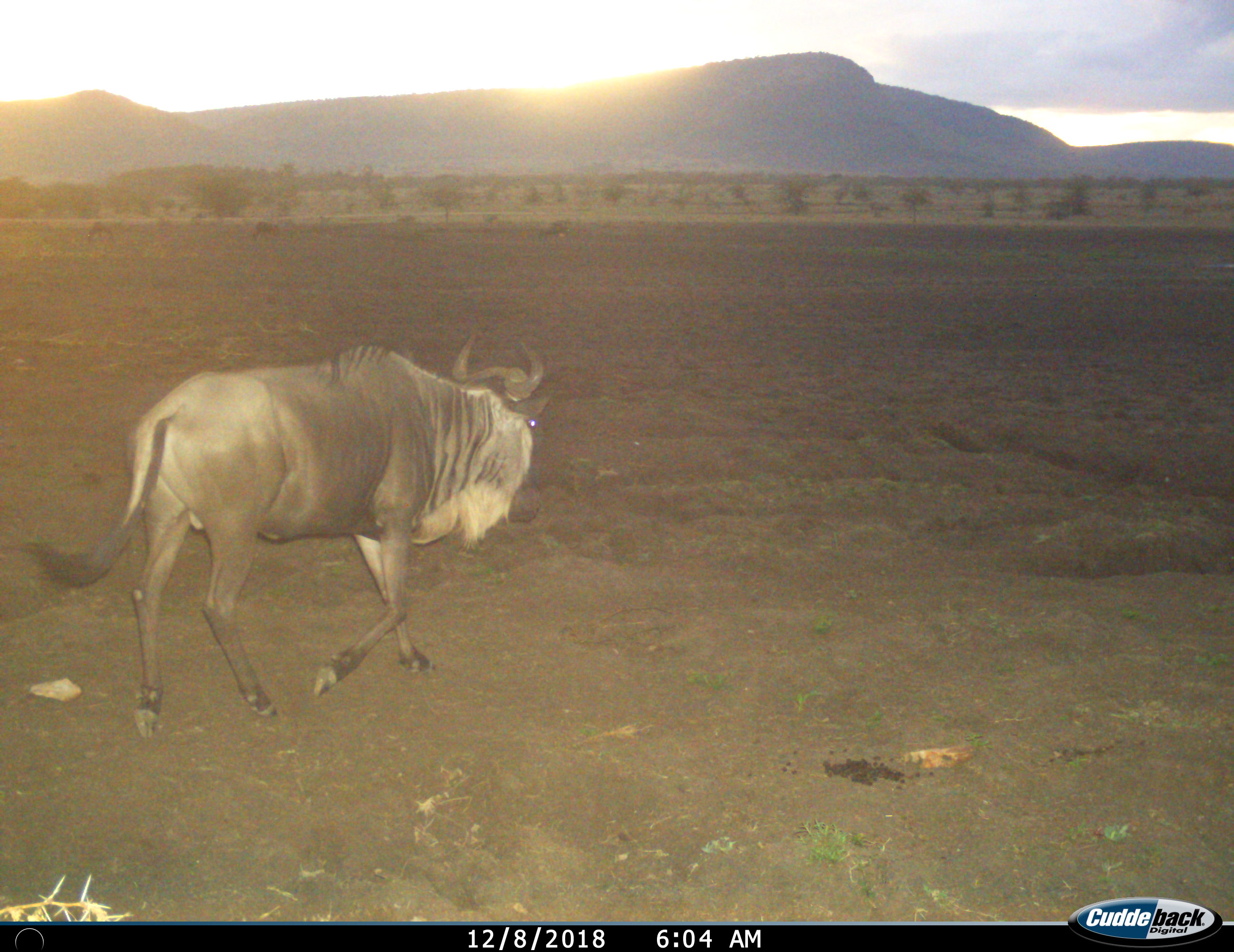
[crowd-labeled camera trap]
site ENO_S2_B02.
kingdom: Animalia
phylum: Chordata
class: Mammalia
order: Artiodactyla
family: Bovidae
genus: Connochaetes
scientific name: Connochaetes taurinus taurinus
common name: blue wildebeest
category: wildebeestblue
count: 1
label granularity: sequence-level